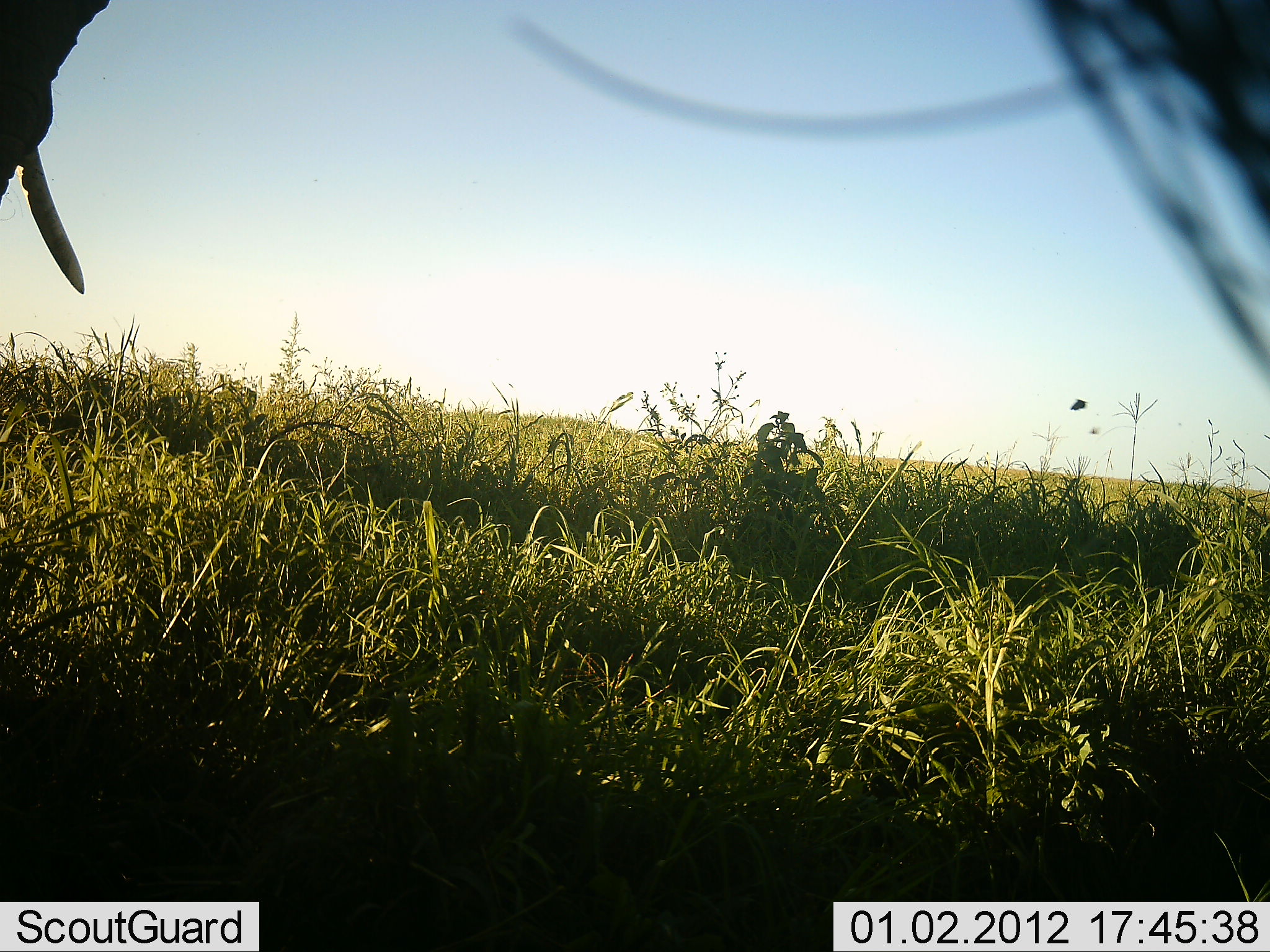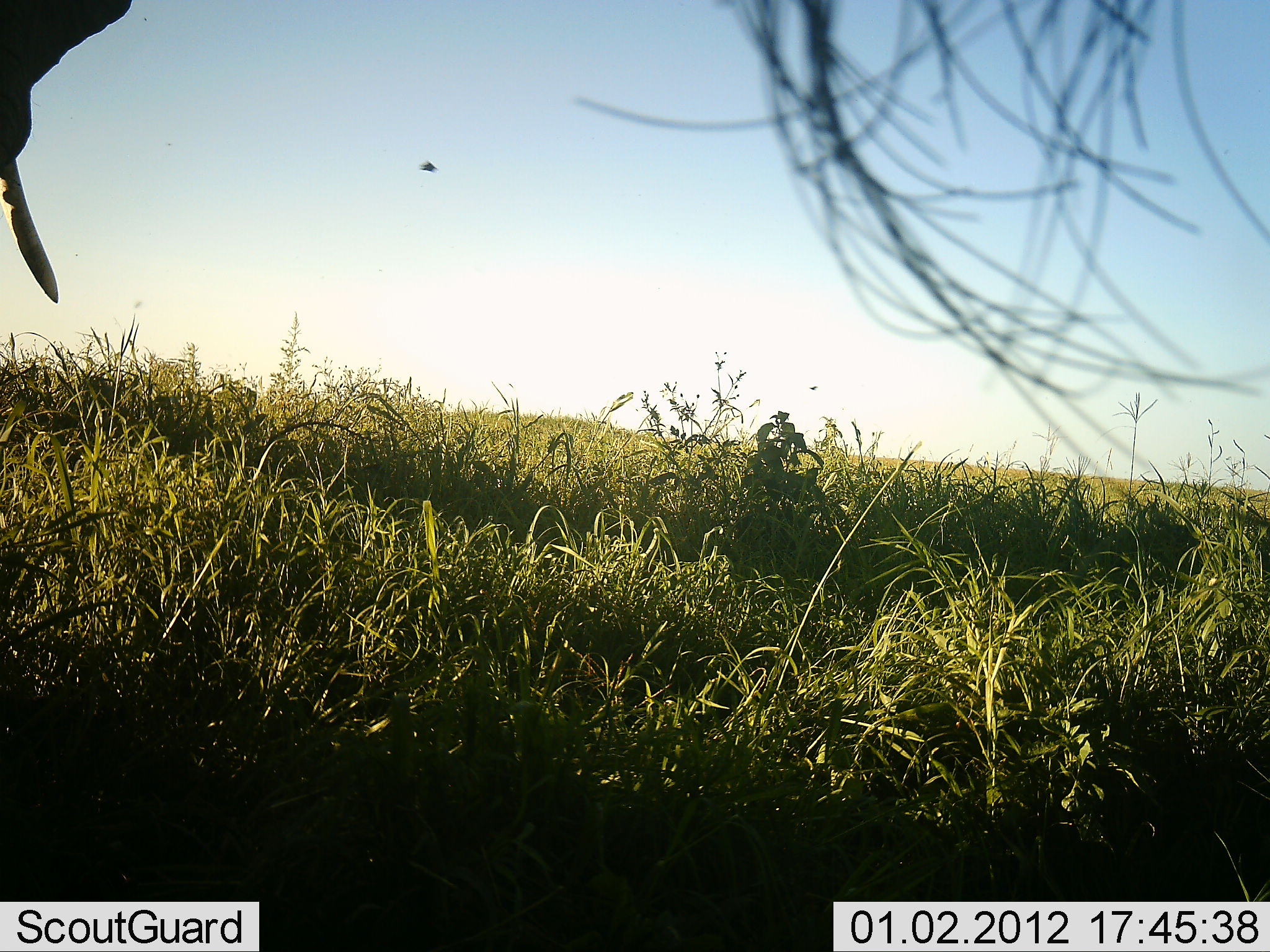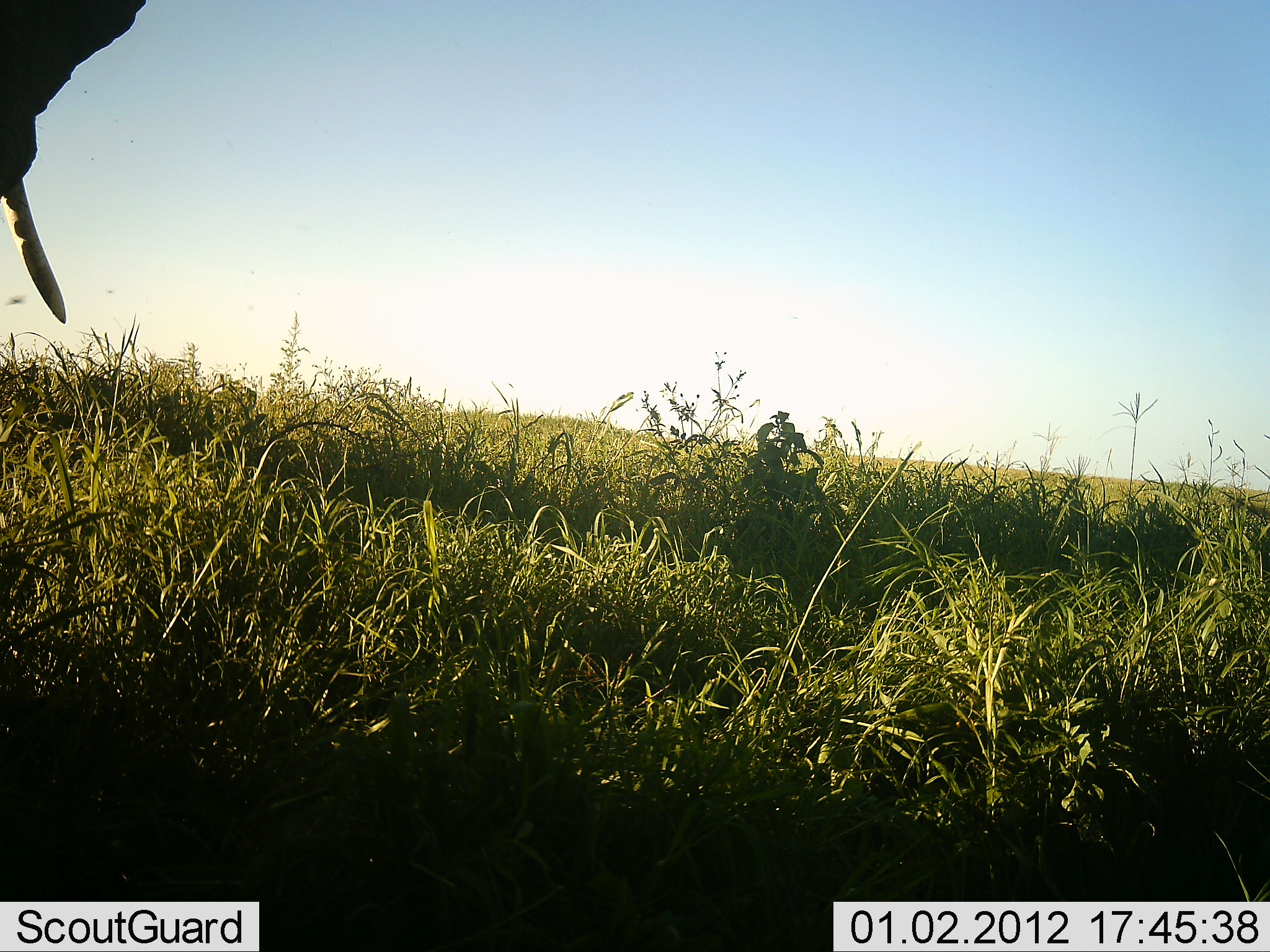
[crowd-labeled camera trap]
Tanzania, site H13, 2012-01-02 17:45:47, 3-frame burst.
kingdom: Animalia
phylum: Chordata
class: Mammalia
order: Proboscidea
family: Elephantidae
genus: Loxodonta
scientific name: Loxodonta africana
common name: african bush elephant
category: elephant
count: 1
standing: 100%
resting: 0%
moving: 0%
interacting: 0%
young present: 0%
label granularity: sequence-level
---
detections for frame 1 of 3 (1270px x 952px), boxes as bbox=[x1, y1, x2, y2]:
animal: bbox=[0, 0, 1269, 407]; bbox=[1067, 398, 1088, 413]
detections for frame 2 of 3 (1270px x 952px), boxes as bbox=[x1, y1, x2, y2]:
animal: bbox=[0, 2, 1270, 503]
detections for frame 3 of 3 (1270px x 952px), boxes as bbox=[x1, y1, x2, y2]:
animal: bbox=[1, 0, 142, 325]